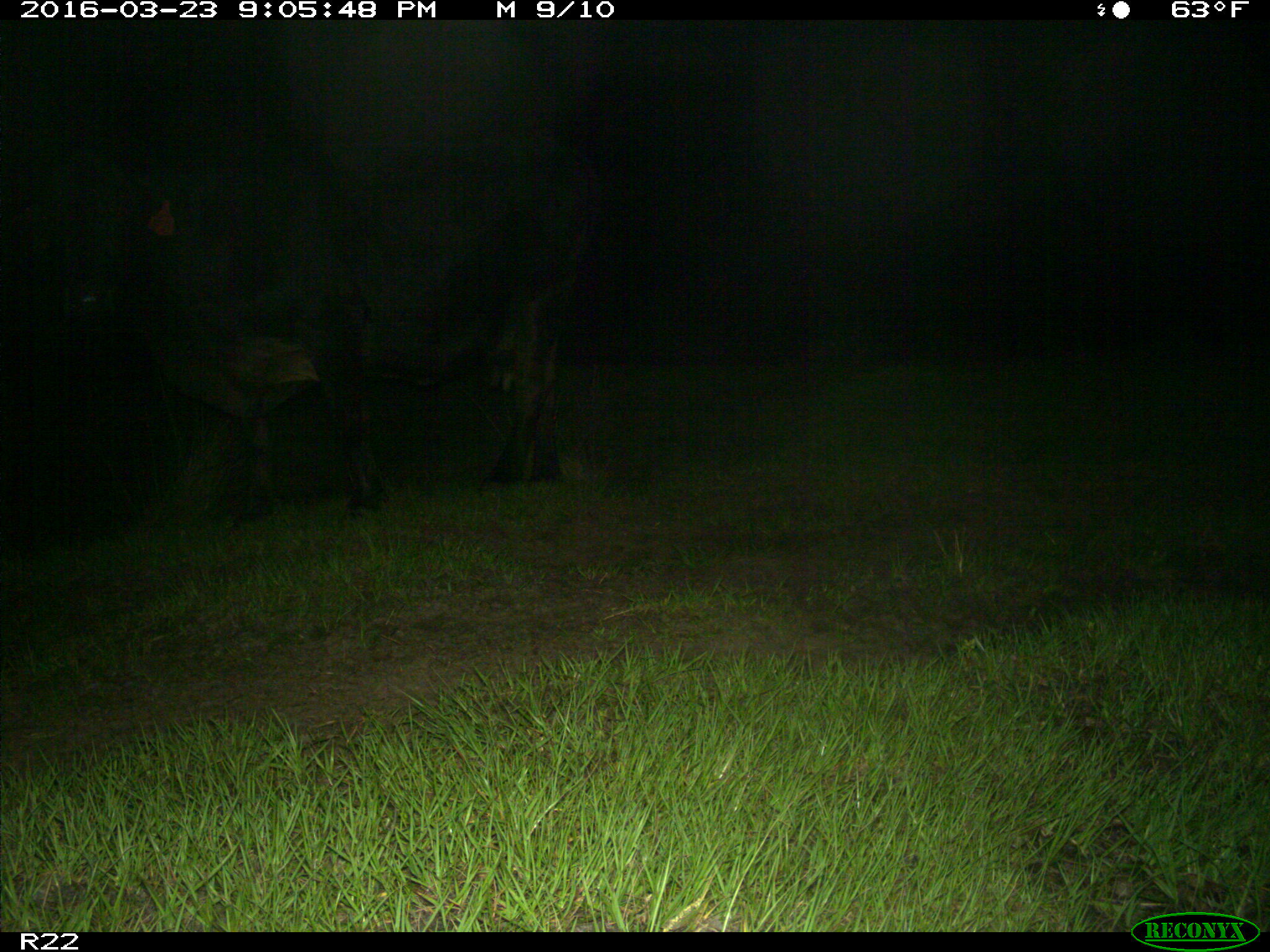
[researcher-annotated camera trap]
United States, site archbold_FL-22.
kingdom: Animalia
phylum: Chordata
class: Mammalia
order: Artiodactyla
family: Bovidae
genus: Bos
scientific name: Bos taurus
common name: domestic cow